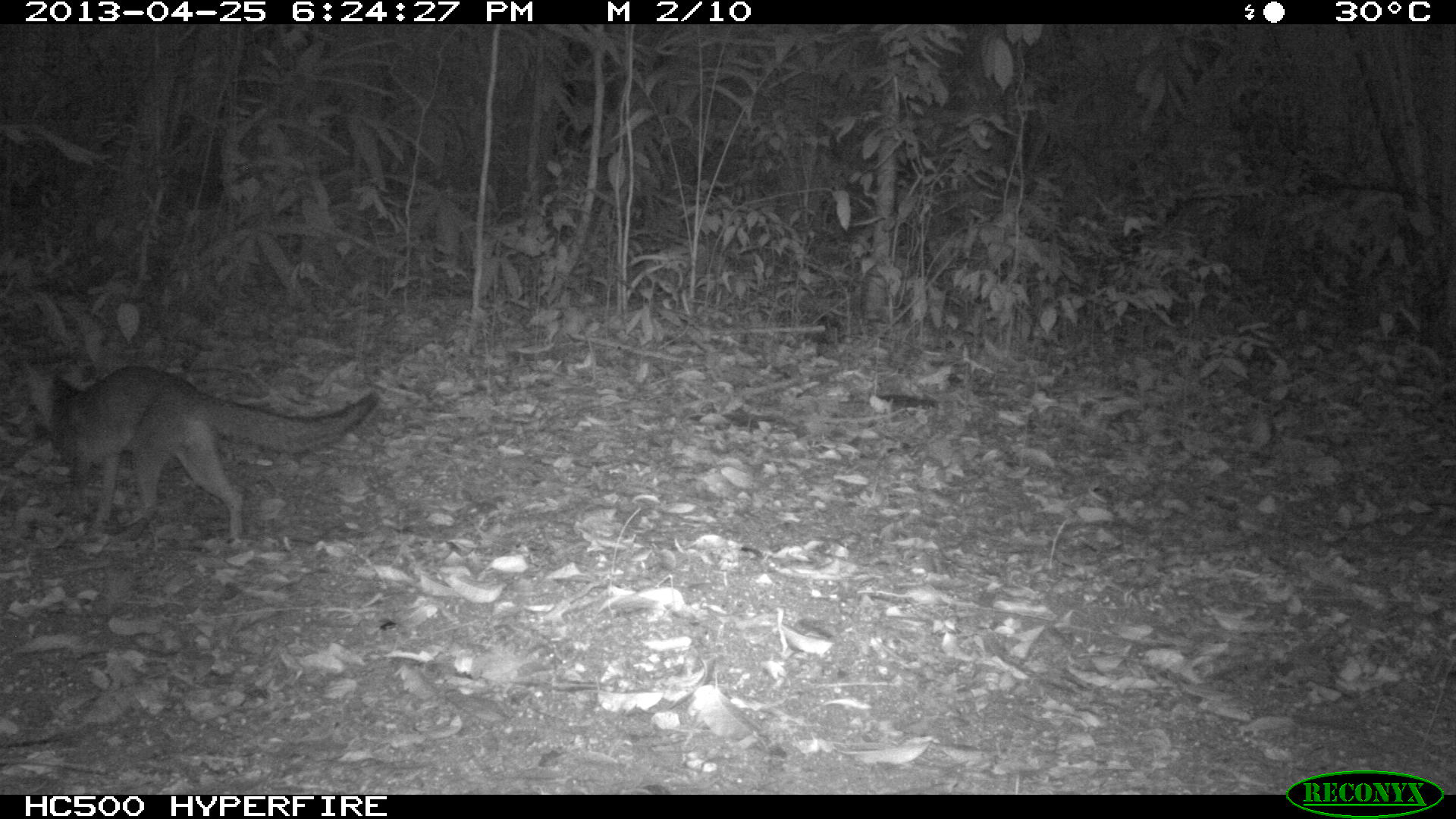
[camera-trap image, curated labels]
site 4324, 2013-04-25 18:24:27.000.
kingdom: Animalia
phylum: Chordata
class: Mammalia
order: Carnivora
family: Canidae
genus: Urocyon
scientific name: Urocyon cinereoargenteus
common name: gray fox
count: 1